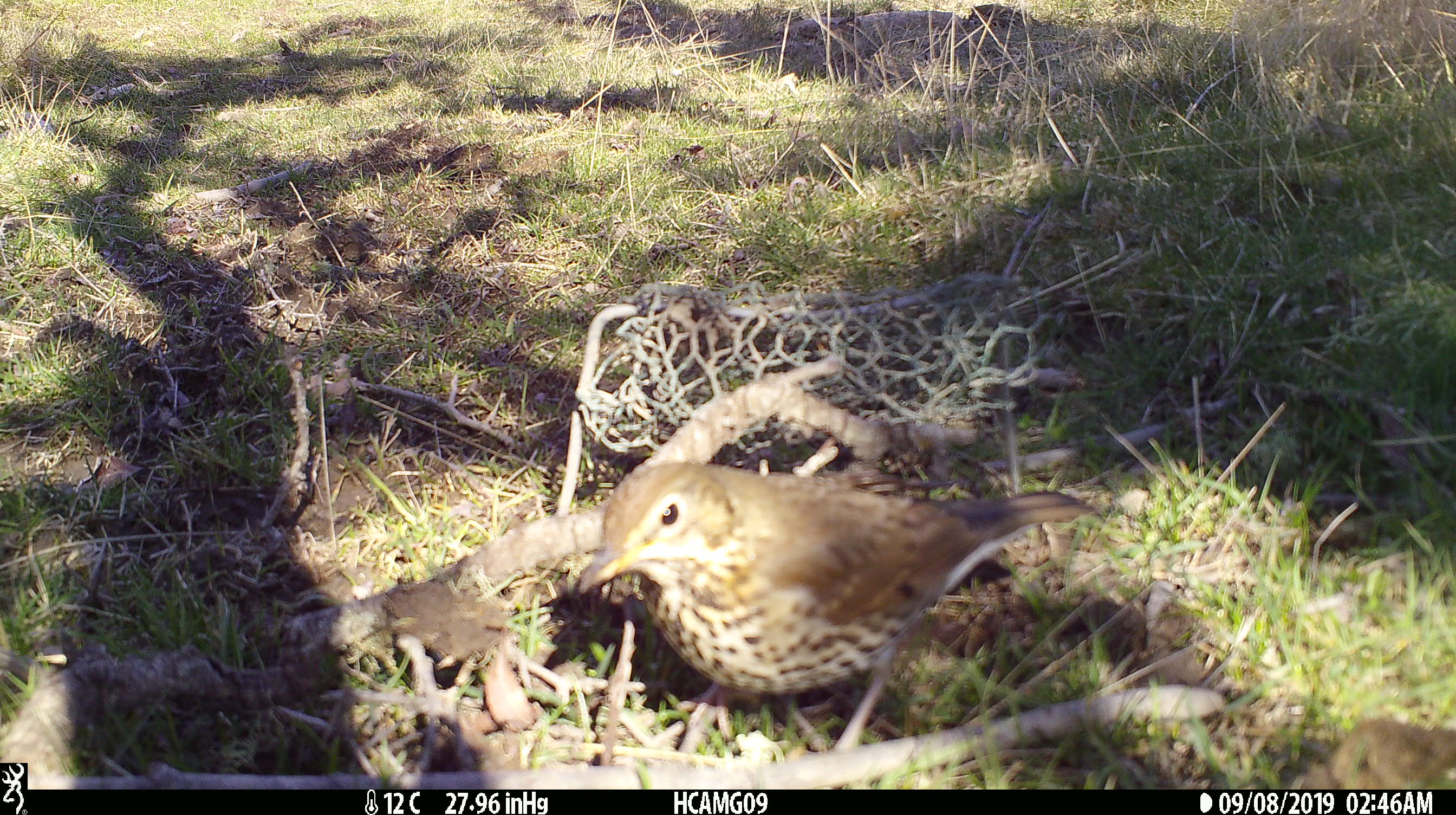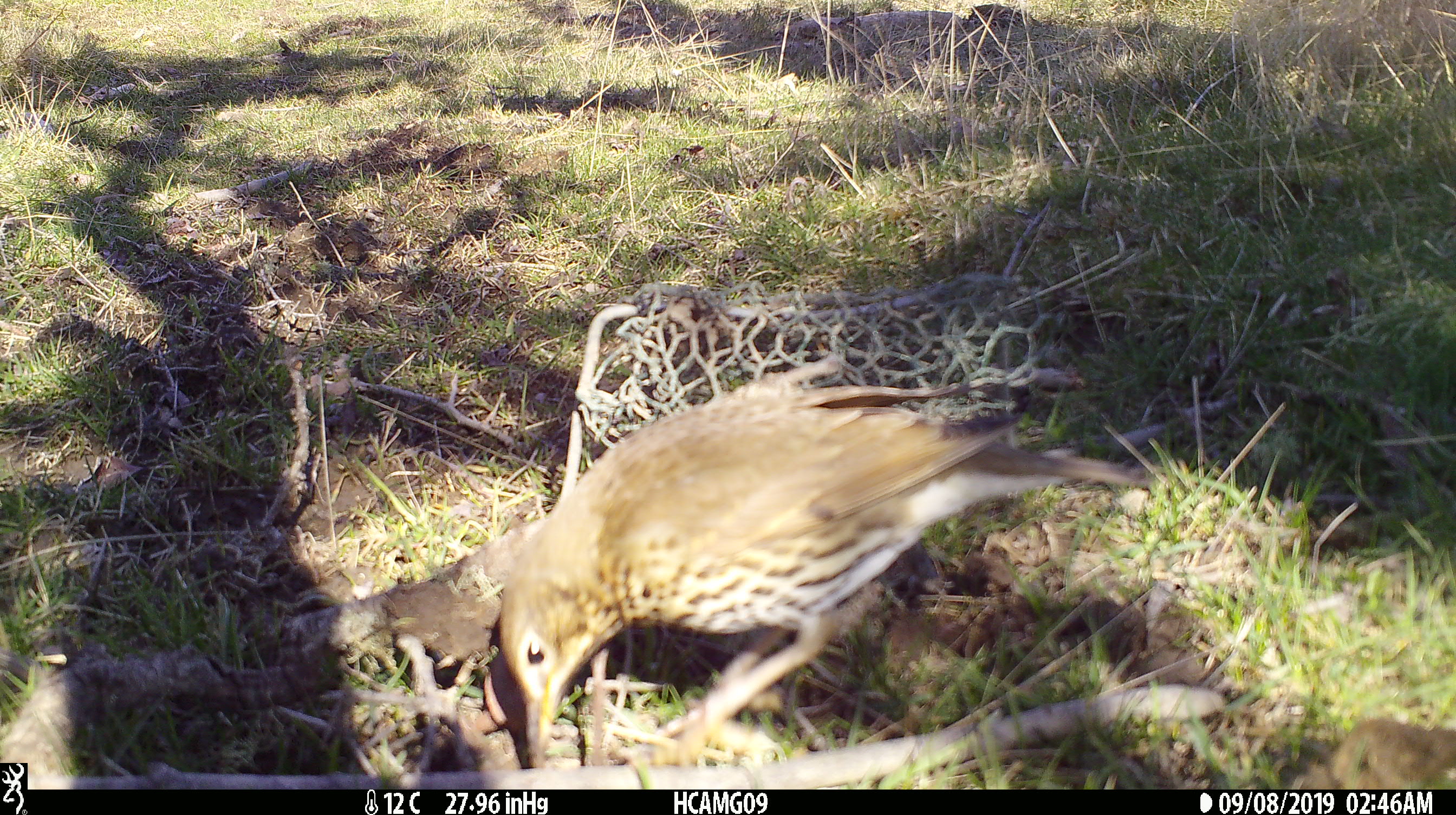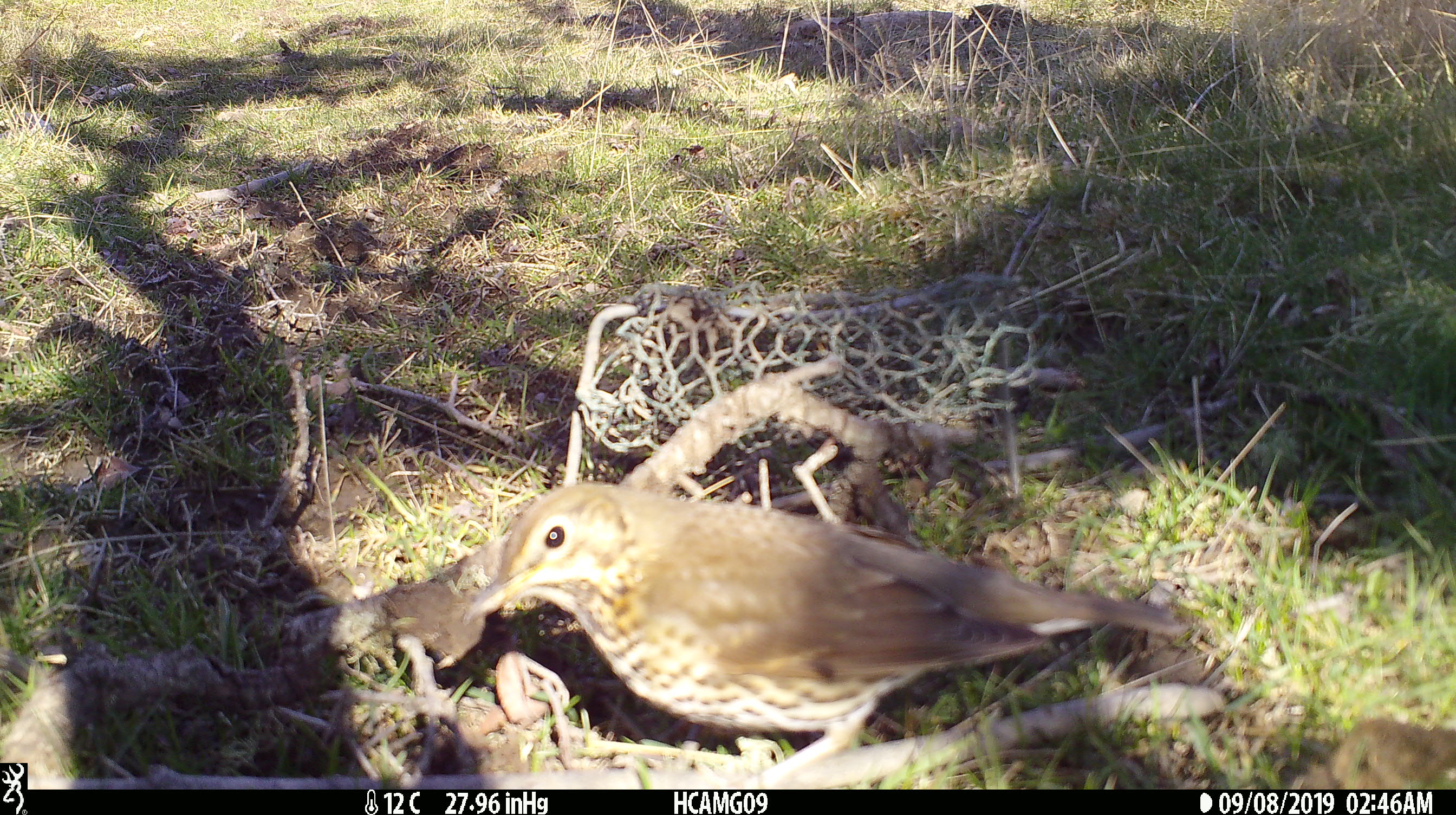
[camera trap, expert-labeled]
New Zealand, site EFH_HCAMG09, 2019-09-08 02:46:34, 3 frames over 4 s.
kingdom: Animalia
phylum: Chordata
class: Aves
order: Passeriformes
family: Turdidae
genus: Turdus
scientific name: Turdus philomelos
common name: song thrush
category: thrush